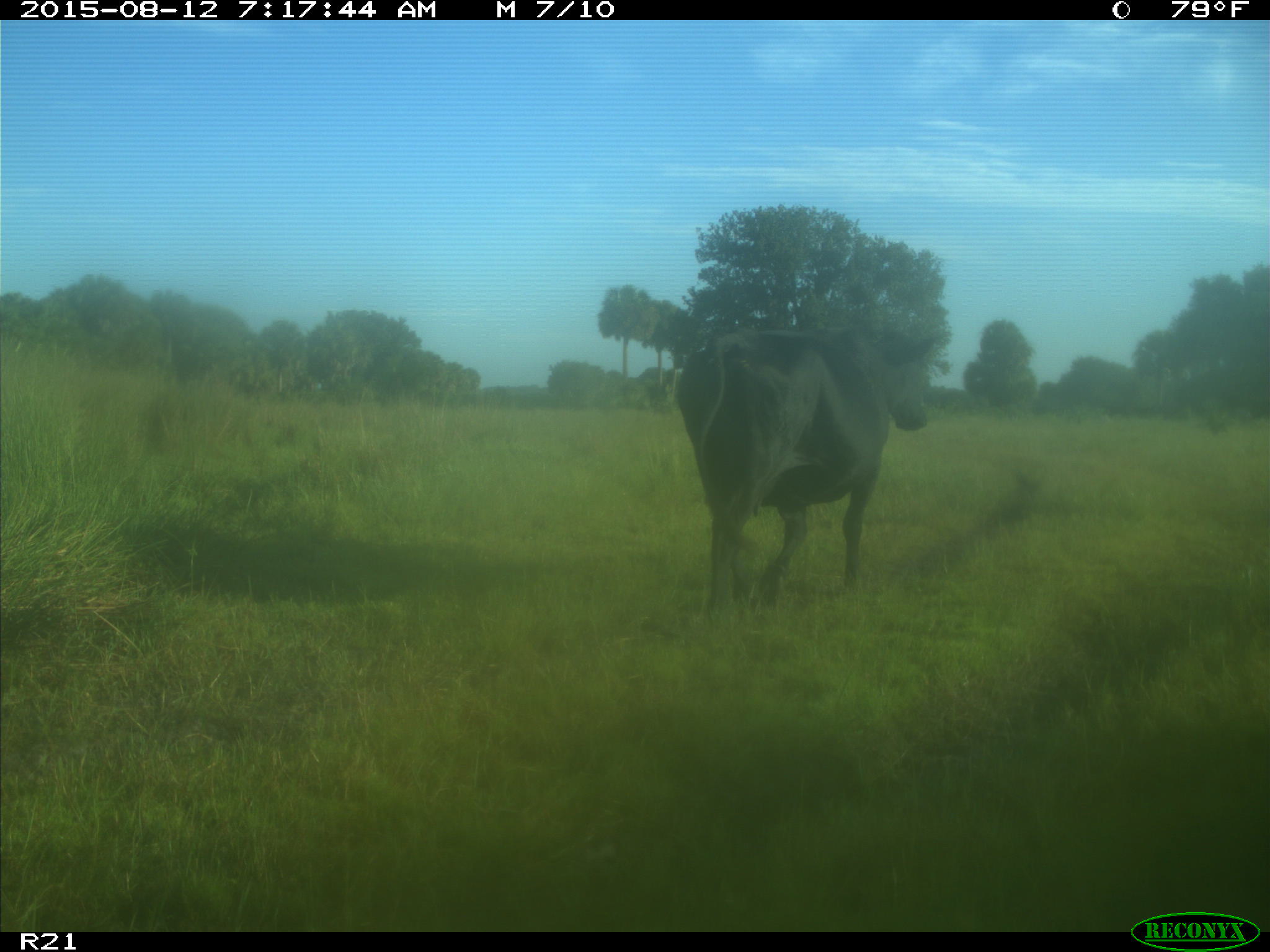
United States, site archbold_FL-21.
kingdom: Animalia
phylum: Chordata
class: Mammalia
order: Artiodactyla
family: Bovidae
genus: Bos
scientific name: Bos taurus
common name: domestic cow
Bos taurus (domestic cow).